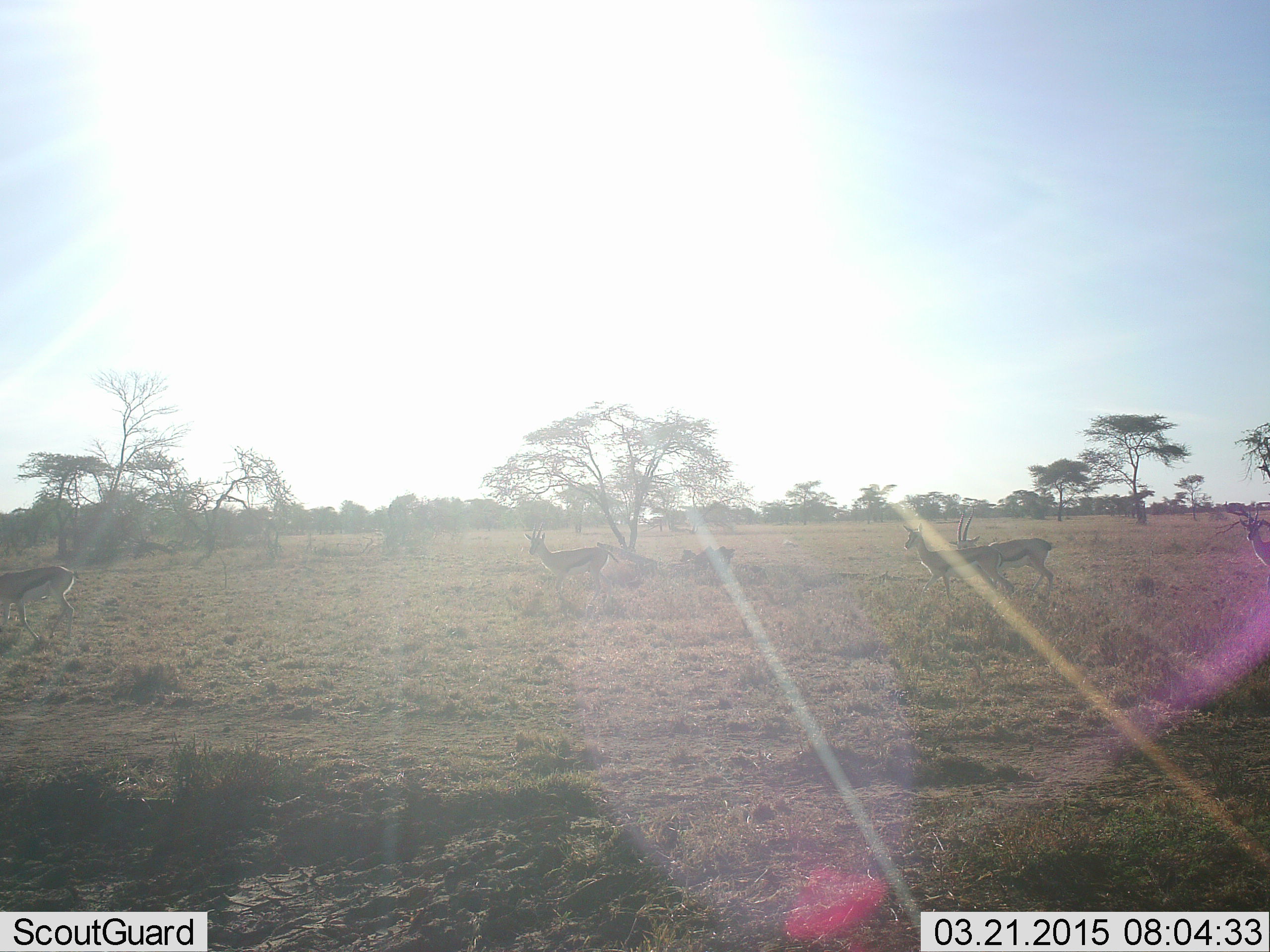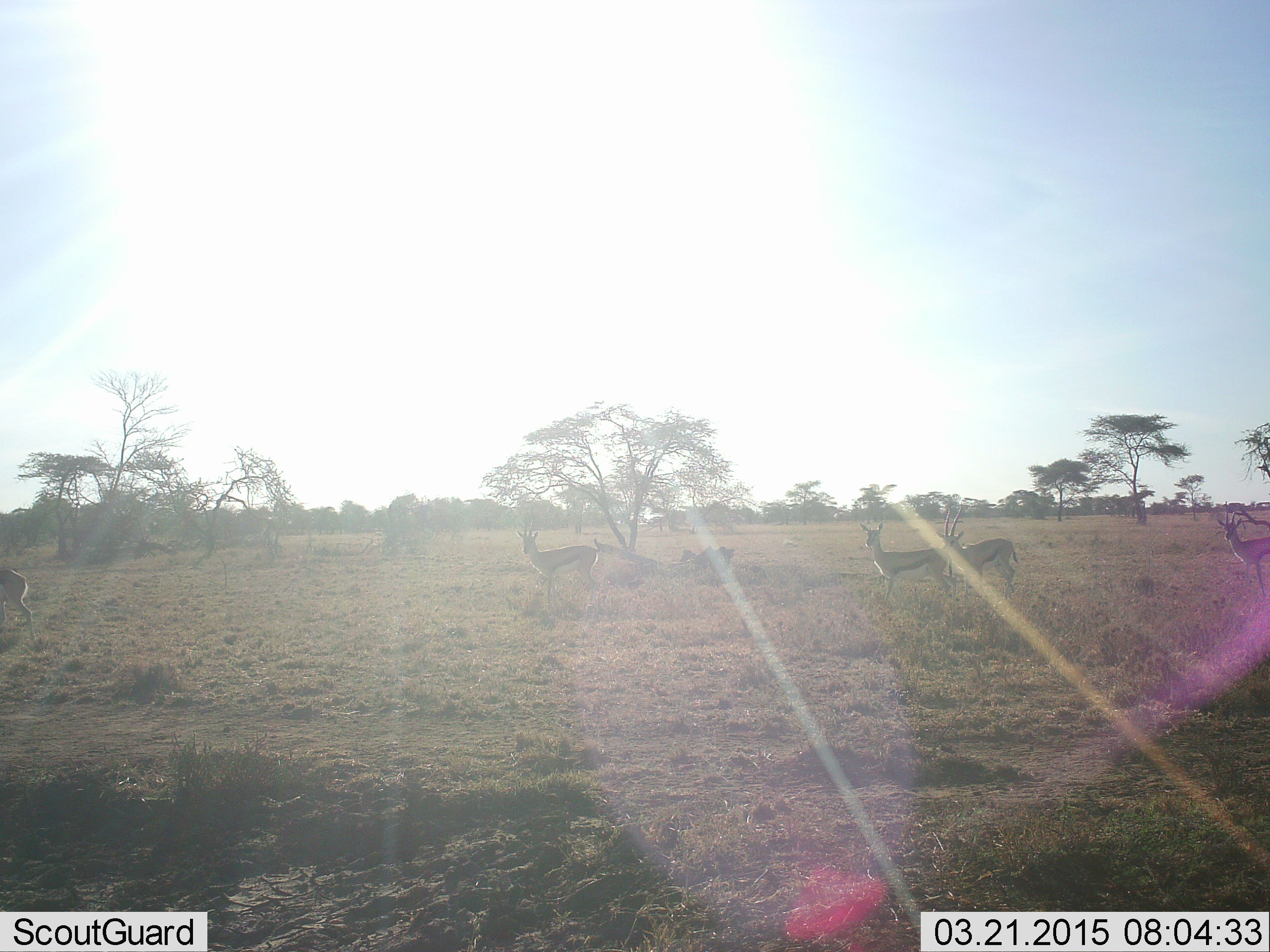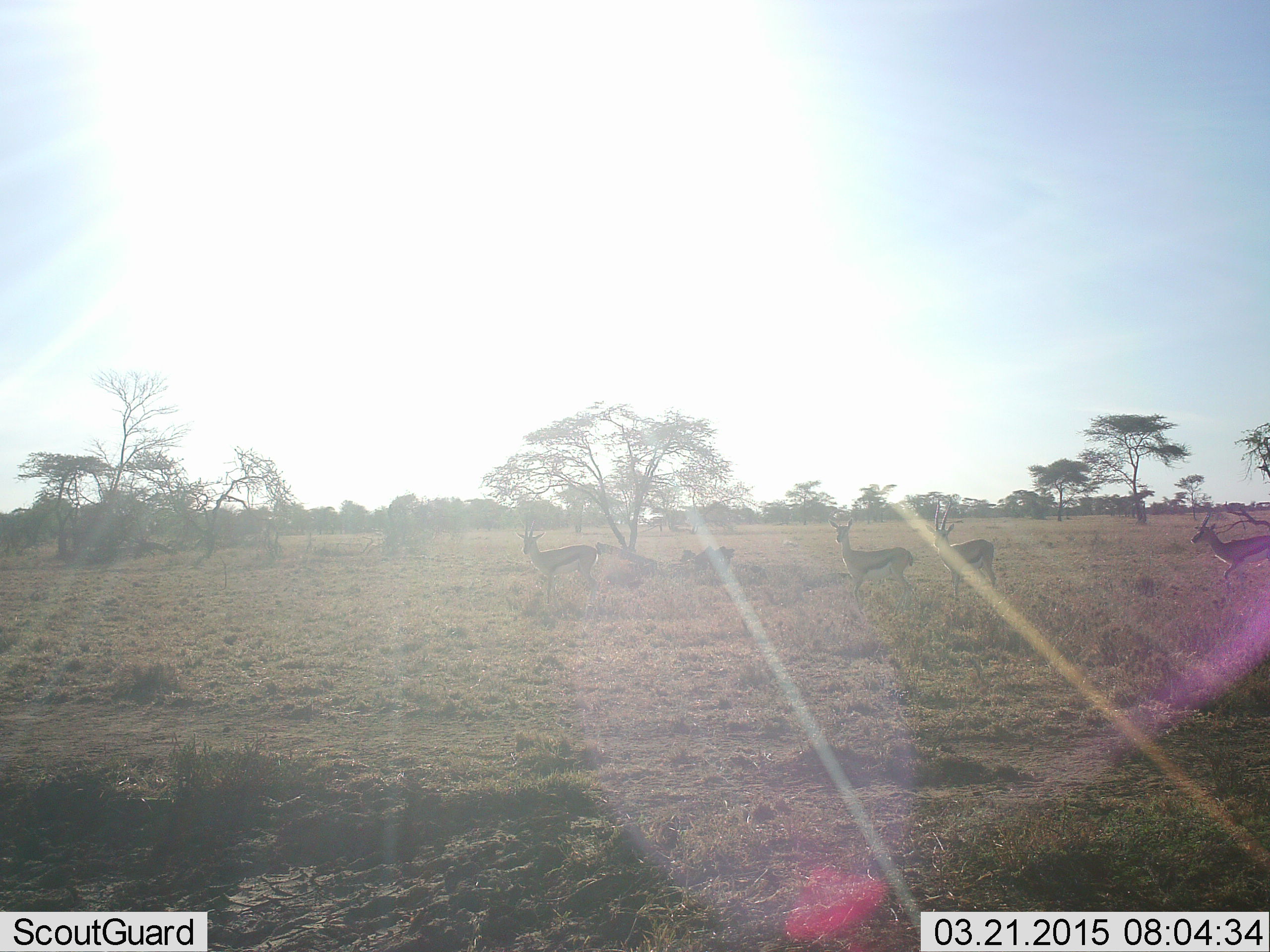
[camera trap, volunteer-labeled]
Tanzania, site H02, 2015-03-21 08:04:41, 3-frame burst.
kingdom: Animalia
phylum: Chordata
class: Mammalia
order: Artiodactyla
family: Bovidae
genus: Eudorcas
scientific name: Eudorcas thomsonii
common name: thomson's gazelle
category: gazellethomsons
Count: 5.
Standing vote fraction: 50%.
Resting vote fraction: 0%.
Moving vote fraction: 100%.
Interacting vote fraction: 0%.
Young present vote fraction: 0%.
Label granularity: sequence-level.